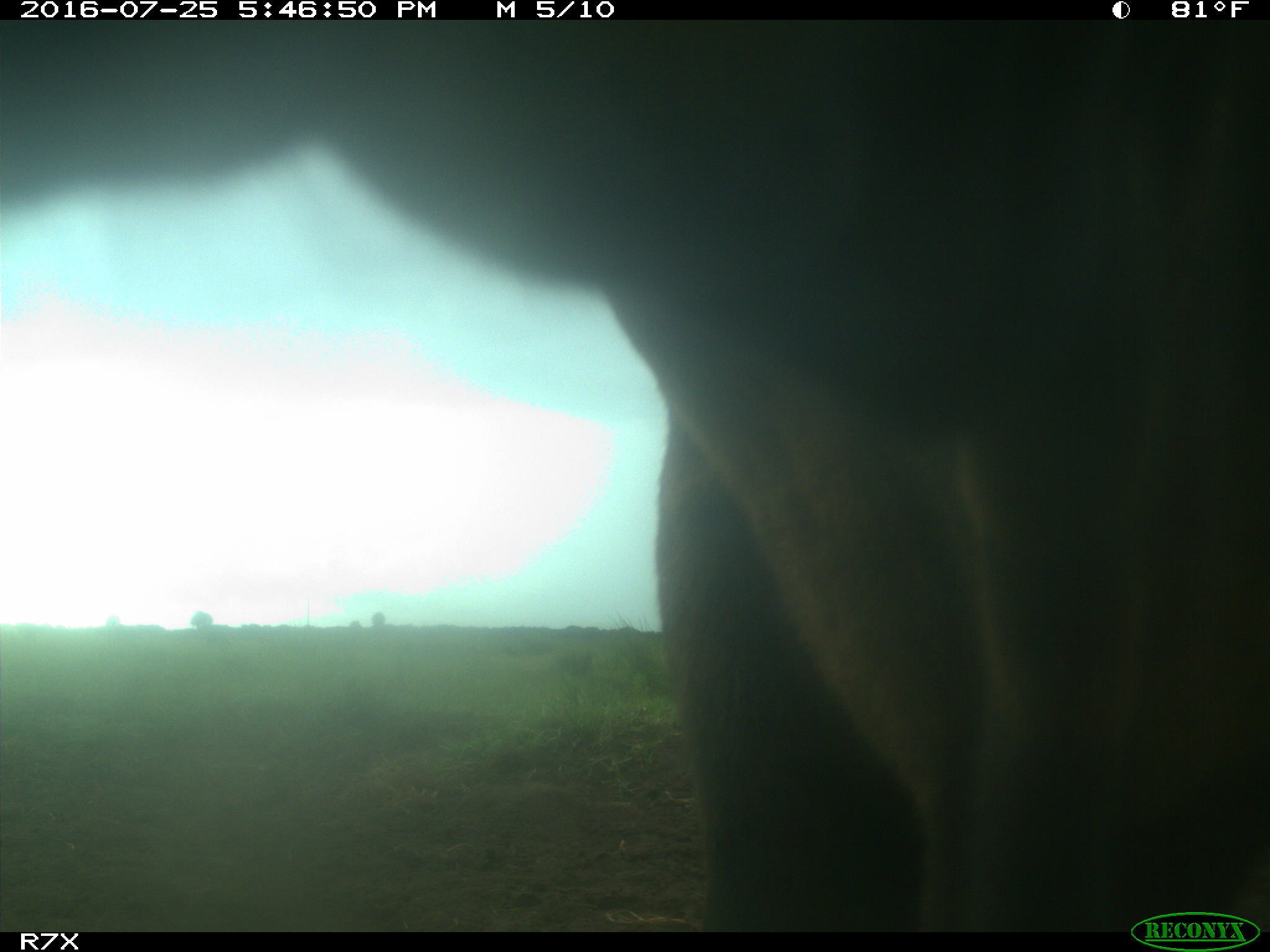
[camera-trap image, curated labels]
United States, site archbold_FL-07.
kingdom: Animalia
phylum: Chordata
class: Mammalia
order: Artiodactyla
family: Bovidae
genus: Bos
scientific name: Bos taurus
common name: domestic cow